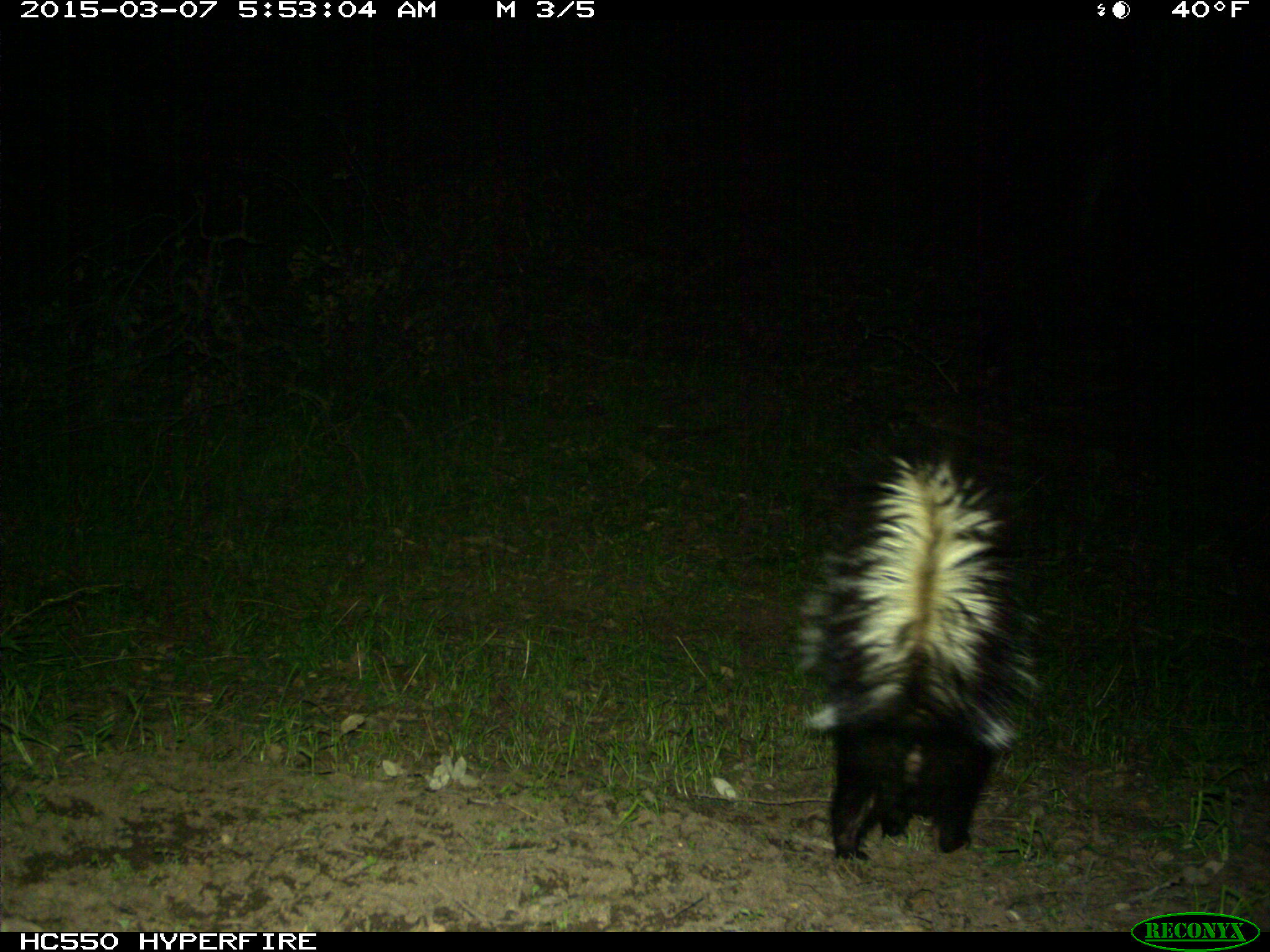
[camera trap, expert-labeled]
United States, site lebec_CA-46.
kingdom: Animalia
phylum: Chordata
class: Mammalia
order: Carnivora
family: Mephitidae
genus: Mephitis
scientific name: Mephitis mephitis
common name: striped skunk